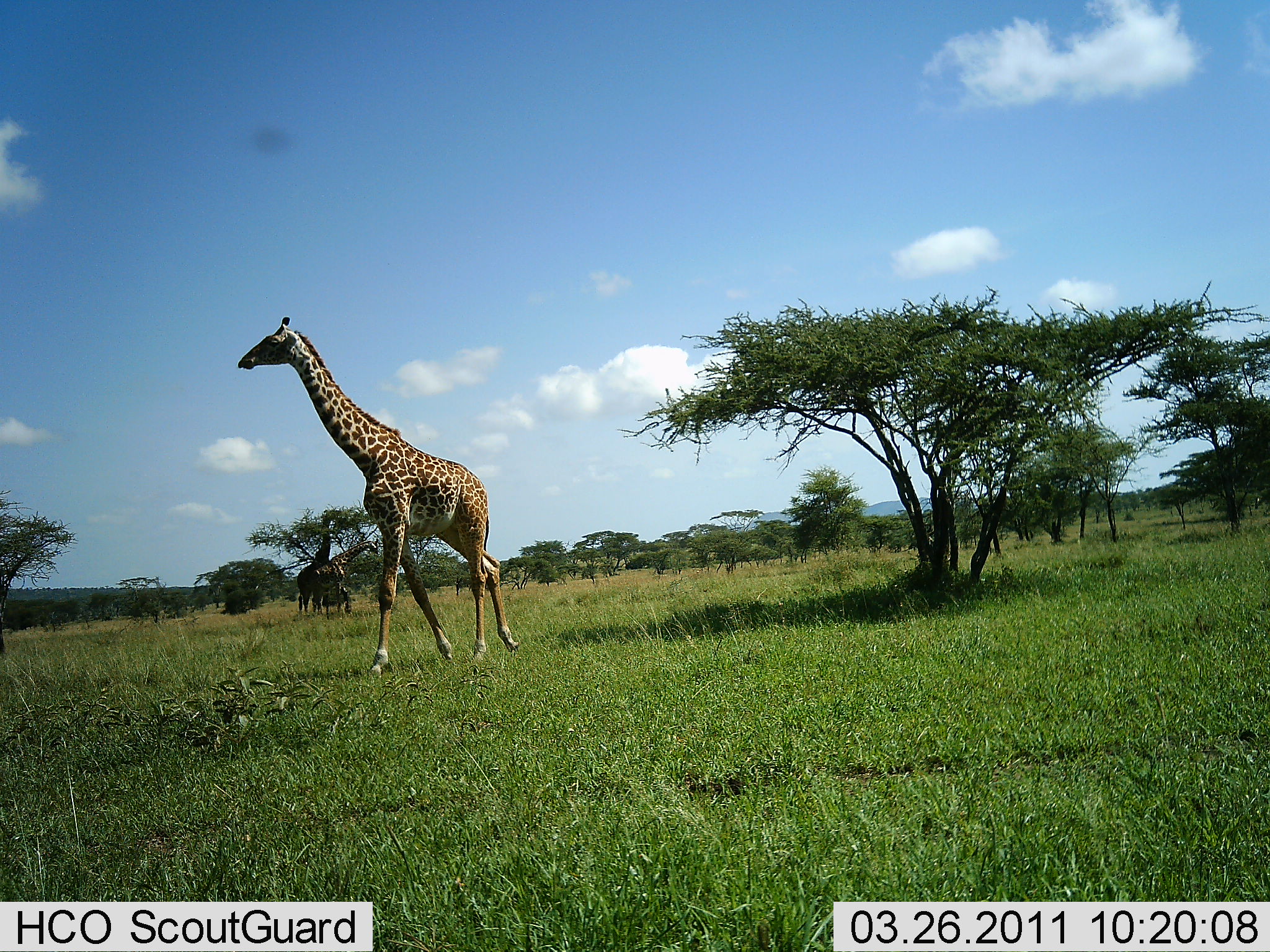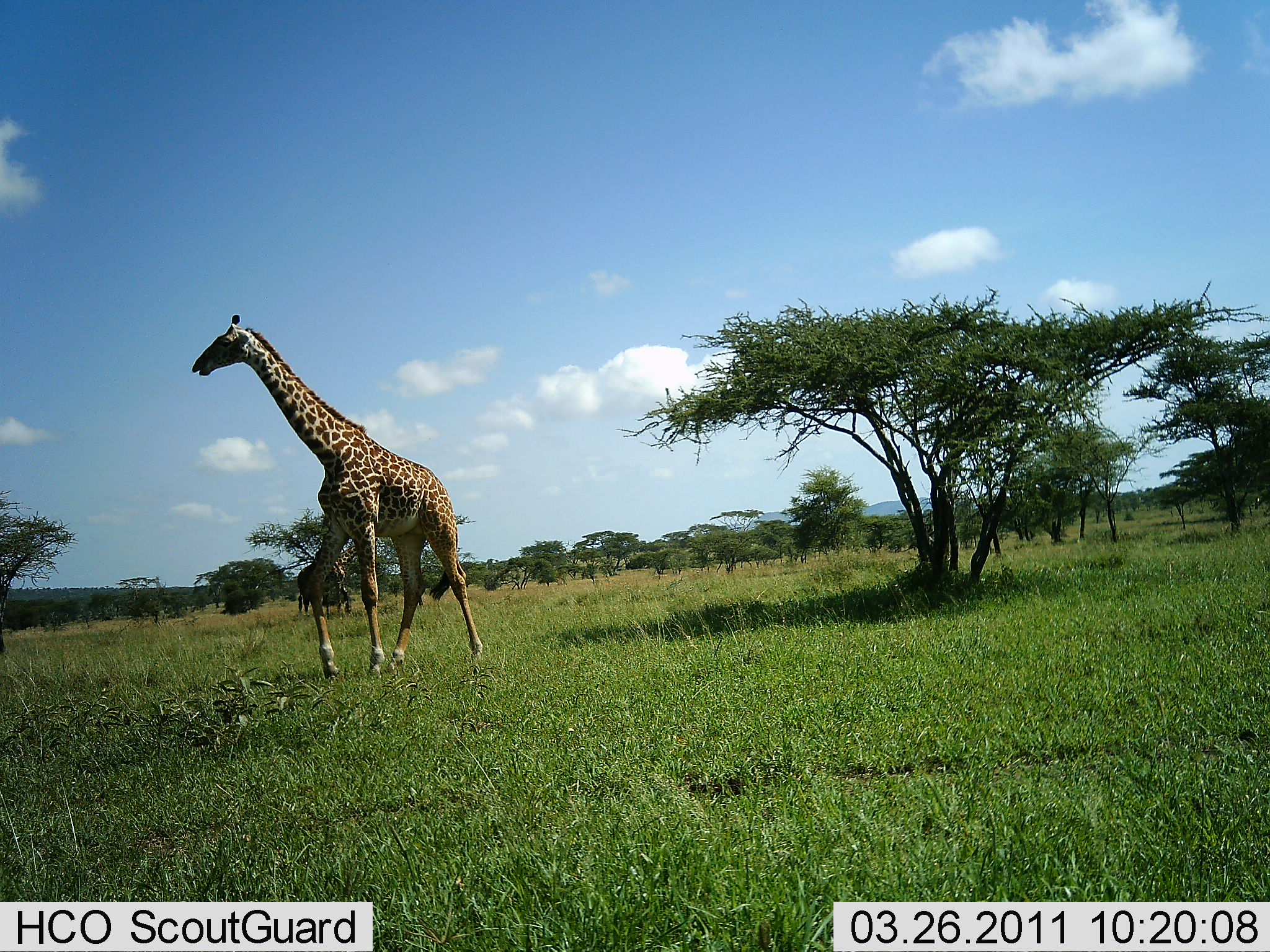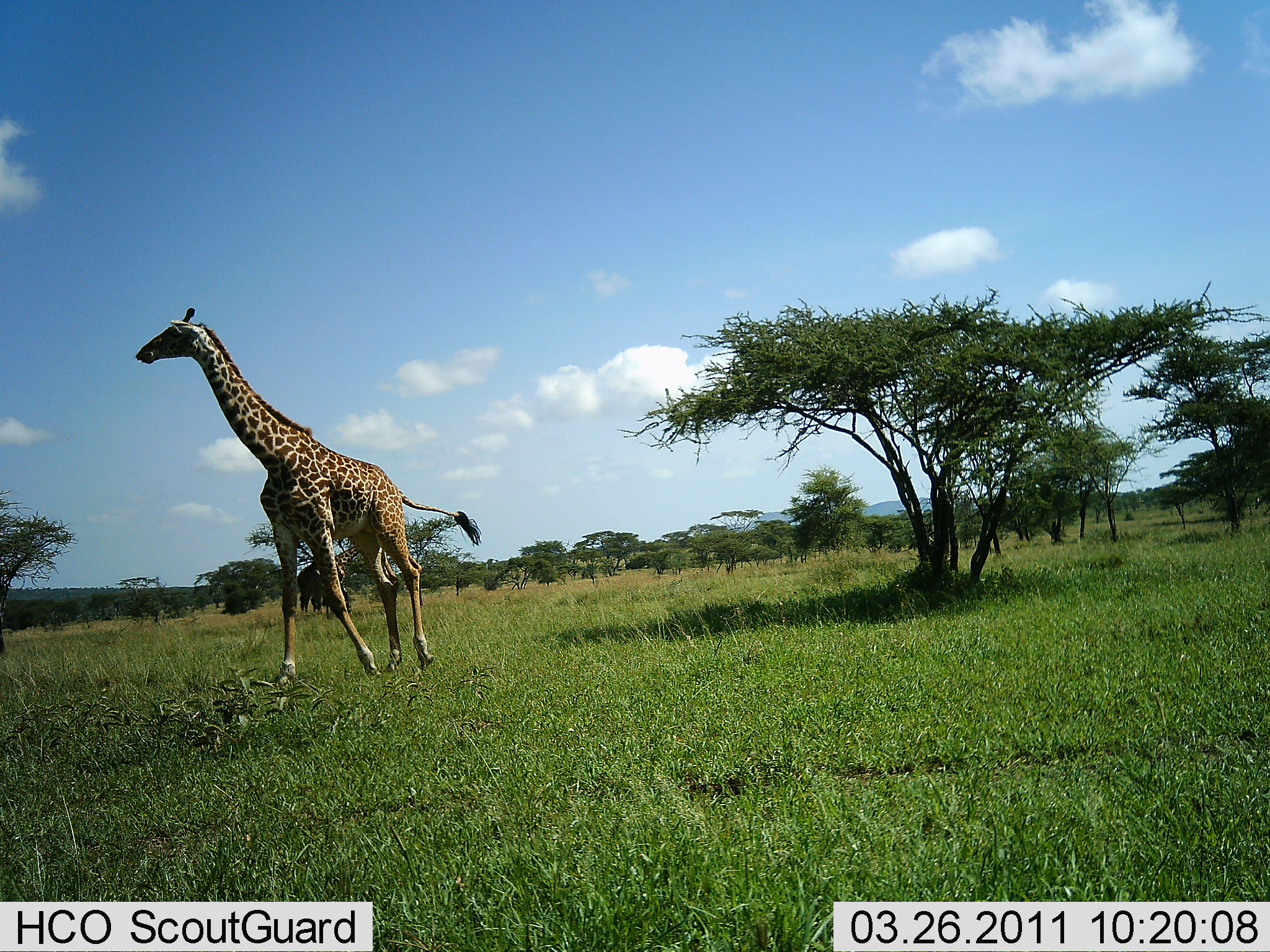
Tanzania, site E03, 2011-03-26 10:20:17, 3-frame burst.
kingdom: Animalia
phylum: Chordata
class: Mammalia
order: Artiodactyla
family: Giraffidae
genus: Giraffa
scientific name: Giraffa camelopardalis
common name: giraffe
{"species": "giraffe (Giraffa camelopardalis)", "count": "1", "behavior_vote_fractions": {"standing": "33%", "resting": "0%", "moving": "100%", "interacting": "0%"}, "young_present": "0%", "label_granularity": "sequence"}